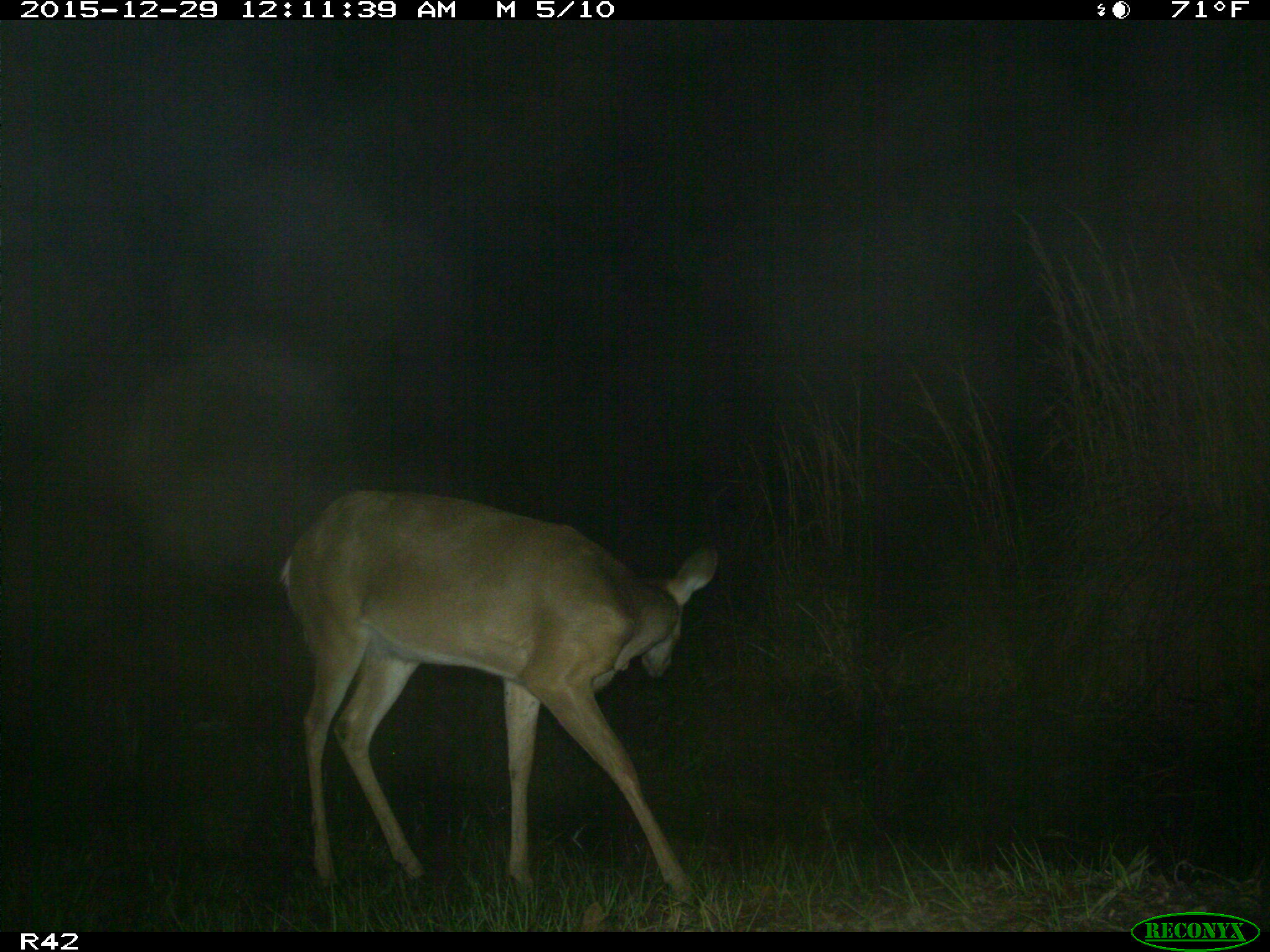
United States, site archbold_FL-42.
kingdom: Animalia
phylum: Chordata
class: Mammalia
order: Artiodactyla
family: Cervidae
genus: Odocoileus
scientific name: Odocoileus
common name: deer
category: unidentified deer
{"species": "unidentified deer (deer) (Odocoileus)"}